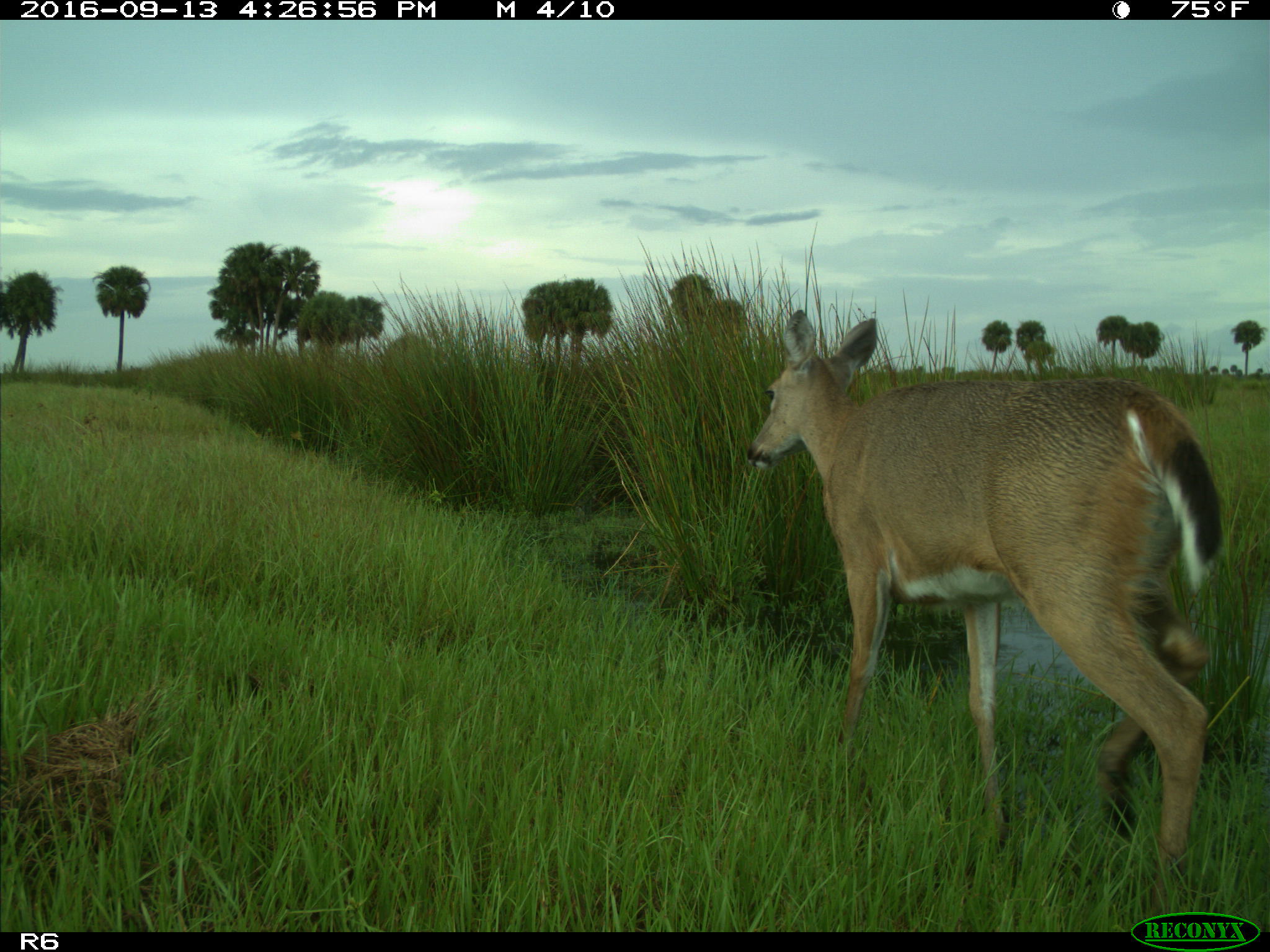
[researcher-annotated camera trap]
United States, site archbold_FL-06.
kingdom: Animalia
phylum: Chordata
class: Mammalia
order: Artiodactyla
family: Cervidae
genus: Odocoileus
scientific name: Odocoileus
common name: deer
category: unidentified deer